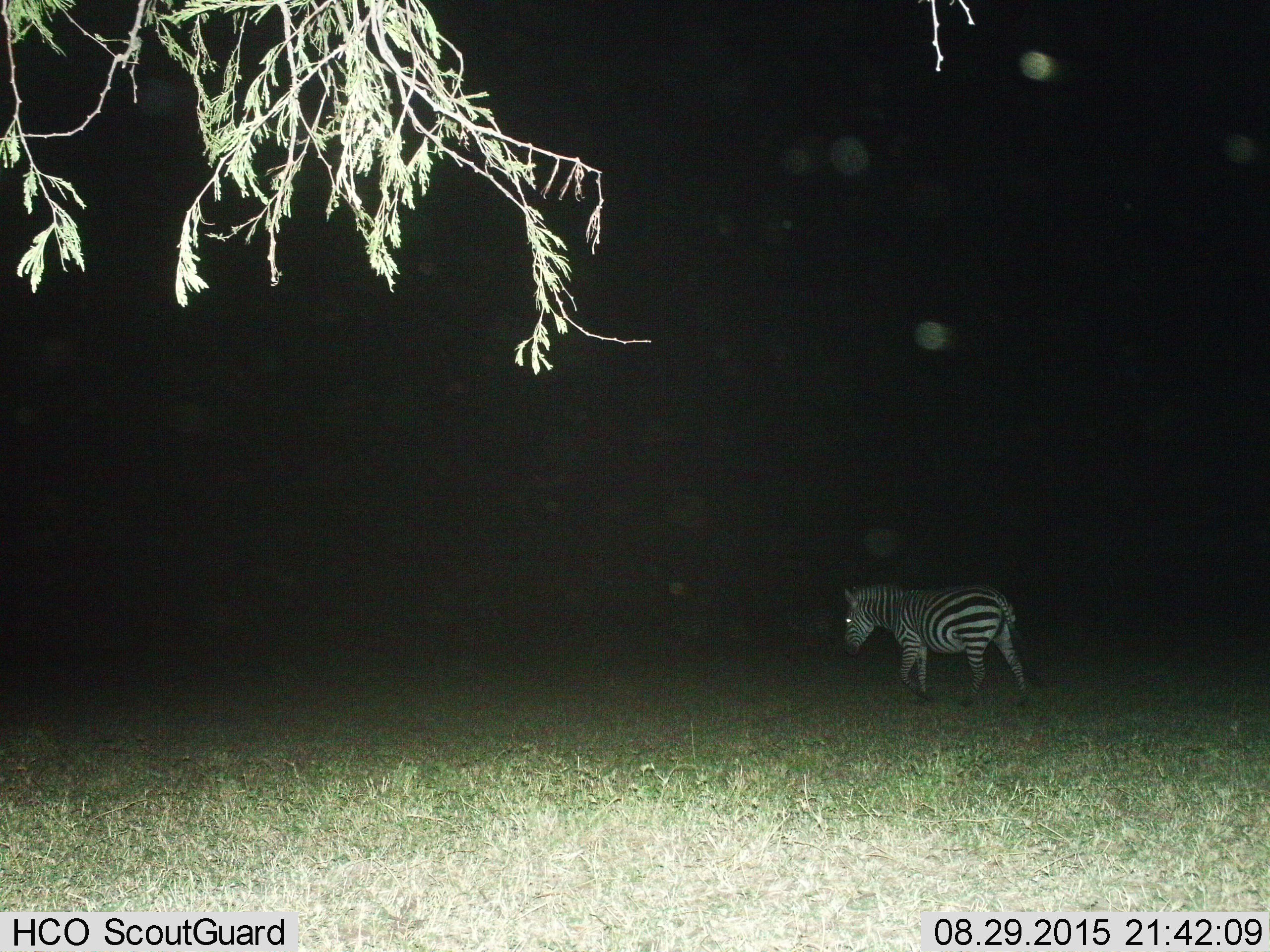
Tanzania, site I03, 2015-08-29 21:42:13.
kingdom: Animalia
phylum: Chordata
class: Mammalia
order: Perissodactyla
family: Equidae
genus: Equus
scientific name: Equus quagga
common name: plains zebra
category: zebra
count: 1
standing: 11%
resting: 0%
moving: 100%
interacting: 0%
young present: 0%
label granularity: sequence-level